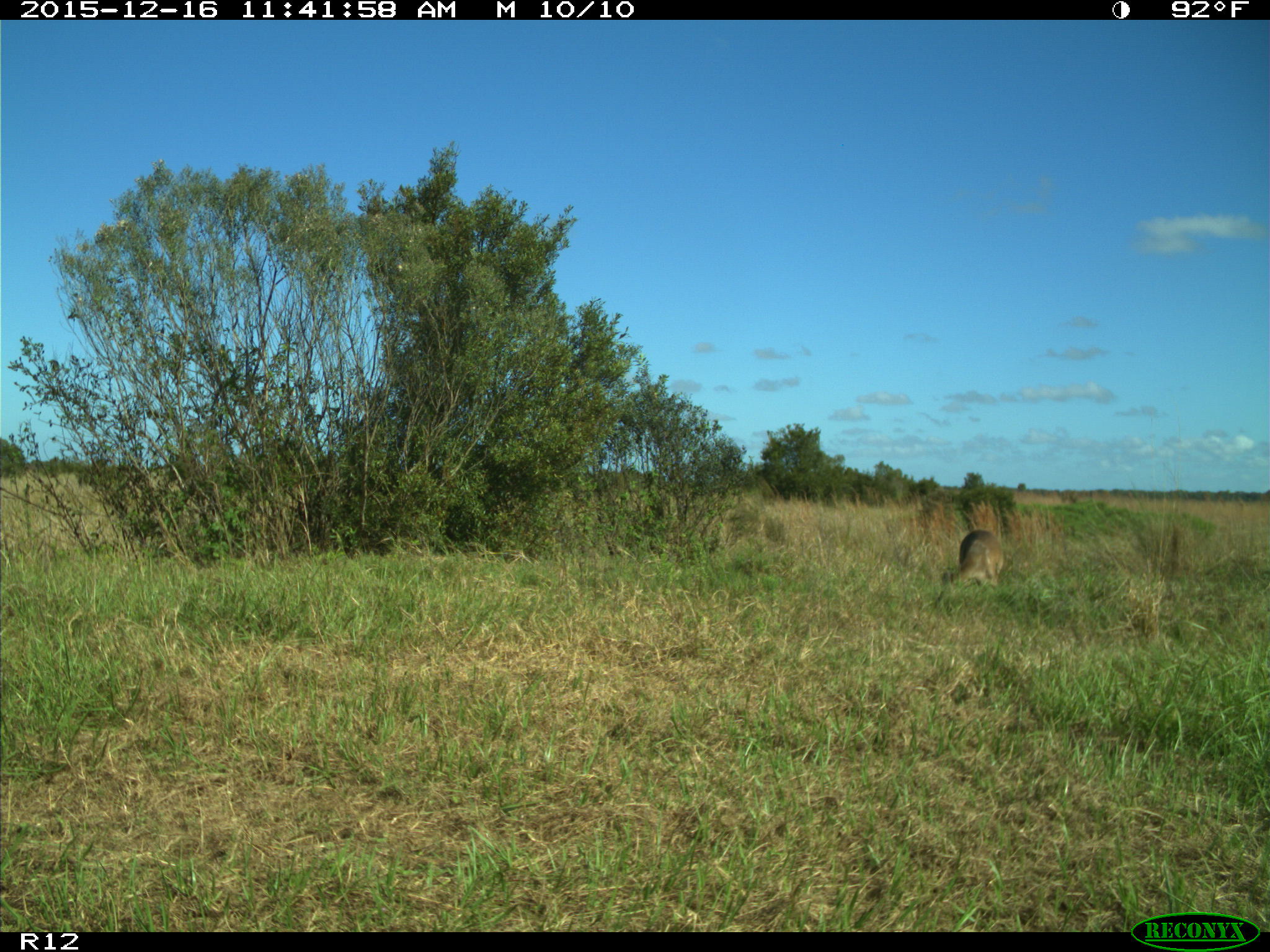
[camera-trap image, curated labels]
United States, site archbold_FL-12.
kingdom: Animalia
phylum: Chordata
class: Mammalia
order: Artiodactyla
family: Cervidae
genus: Odocoileus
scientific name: Odocoileus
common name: deer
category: unidentified deer